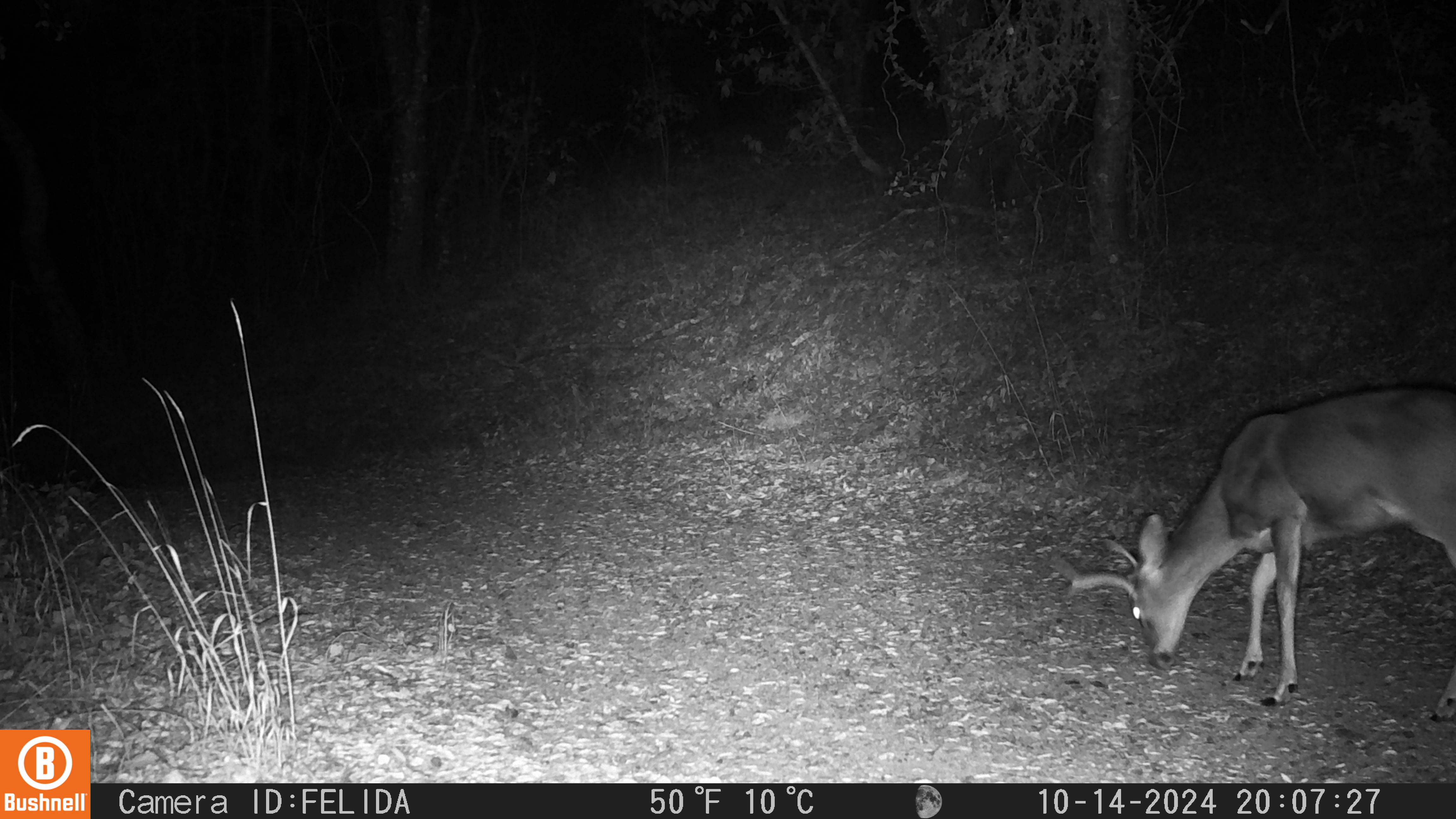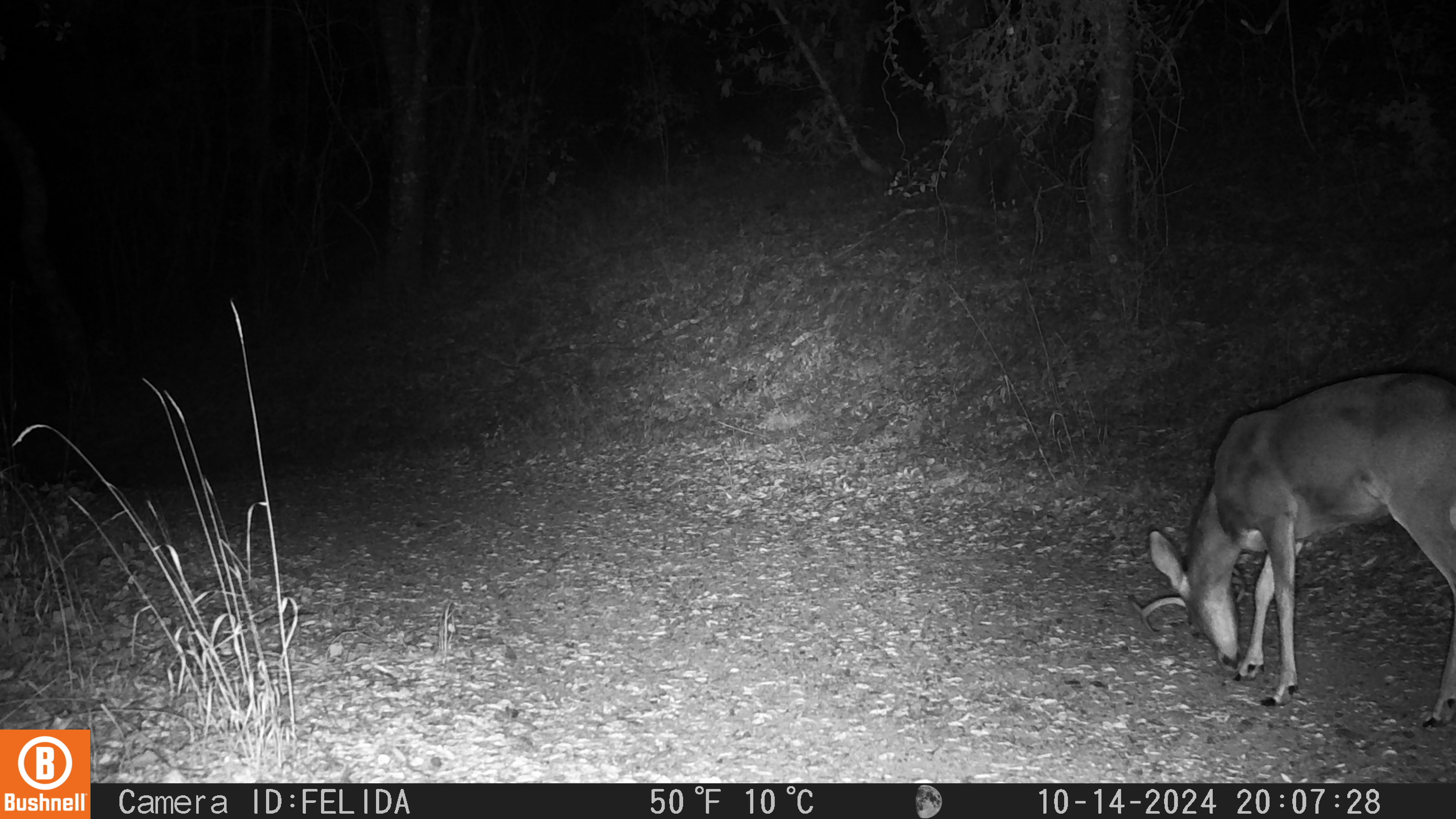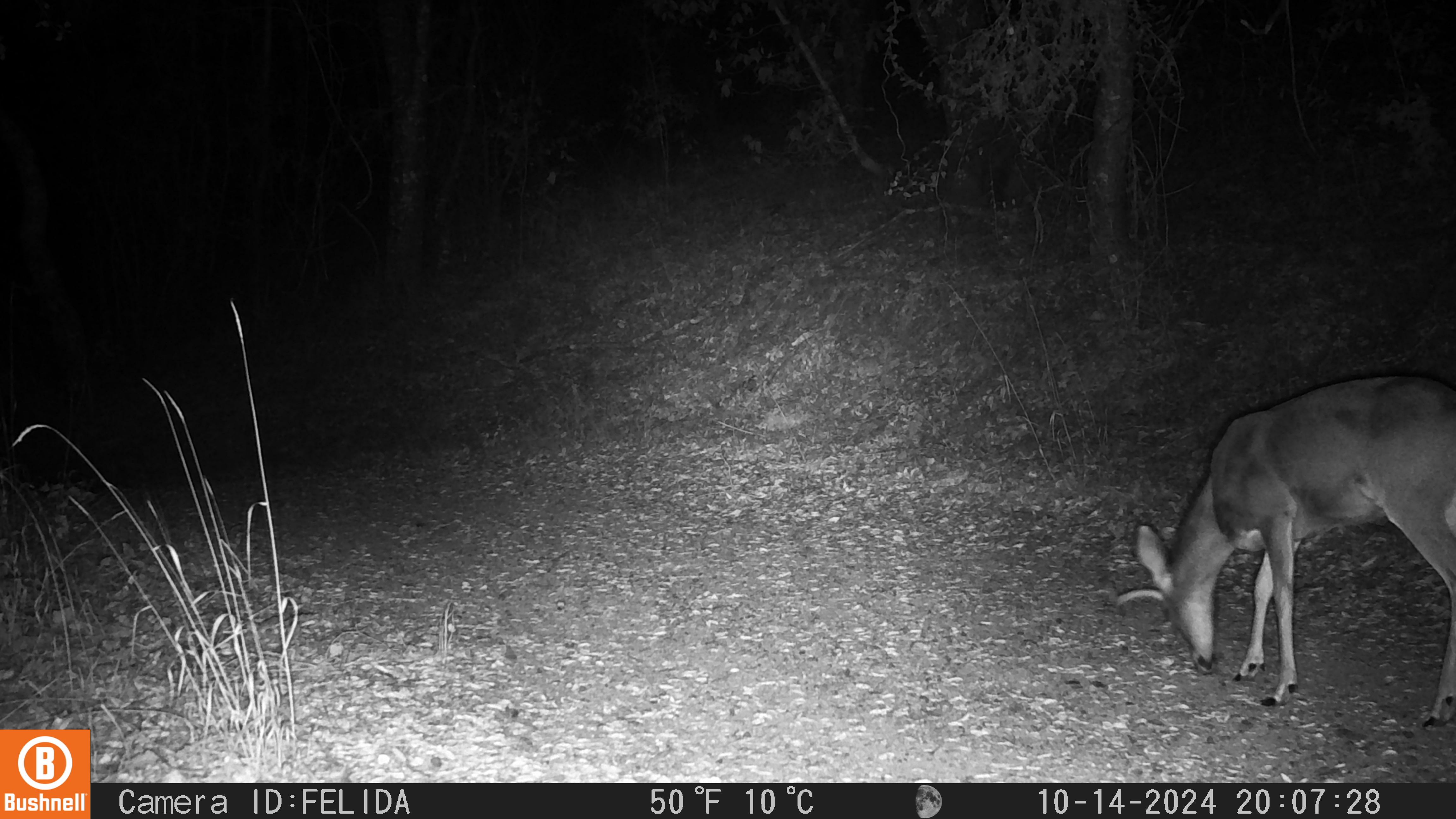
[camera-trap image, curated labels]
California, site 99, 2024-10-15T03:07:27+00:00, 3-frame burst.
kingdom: Animalia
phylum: Chordata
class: Mammalia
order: Artiodactyla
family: Cervidae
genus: Odocoileus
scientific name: Odocoileus hemionus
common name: mule deer